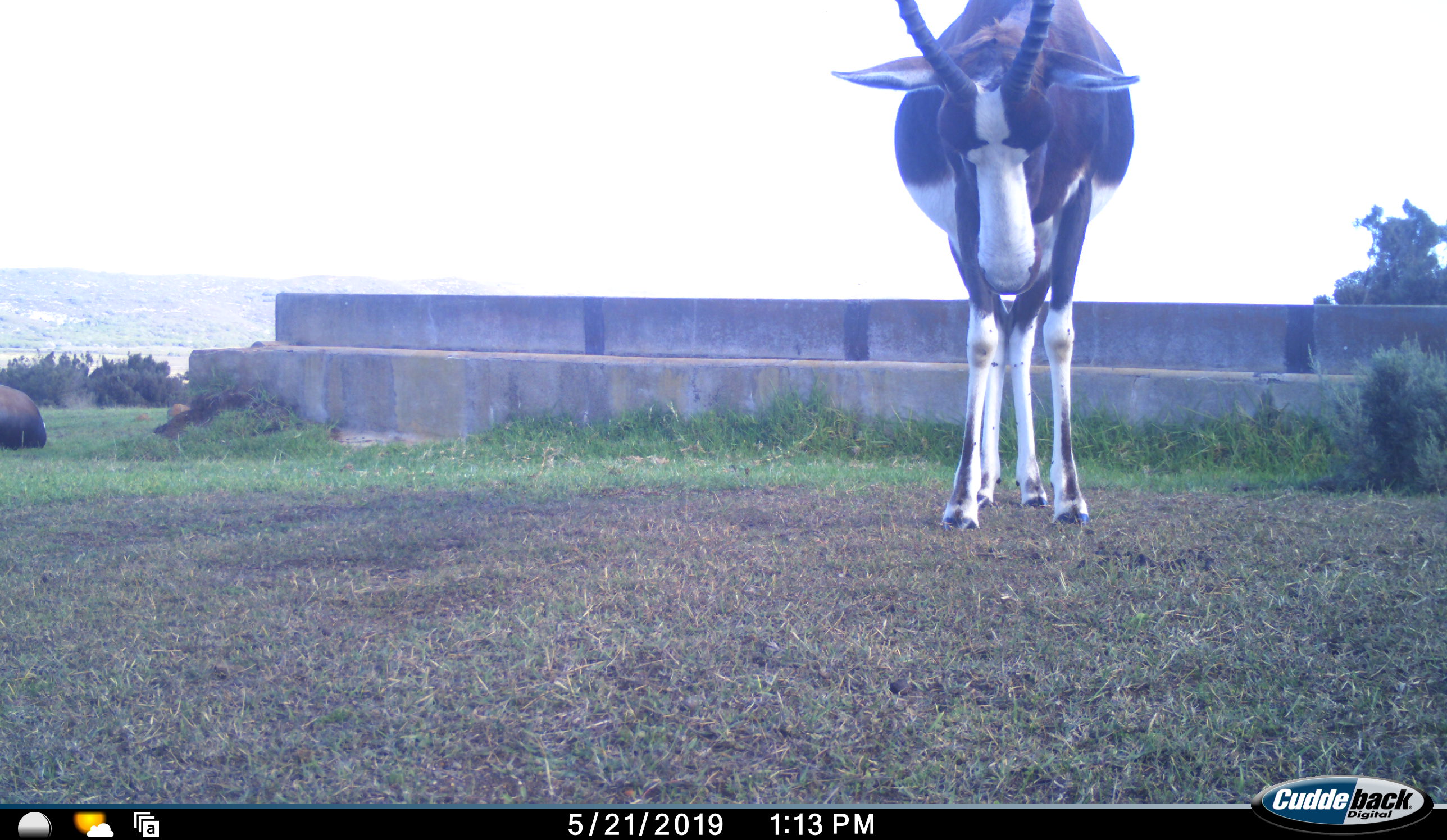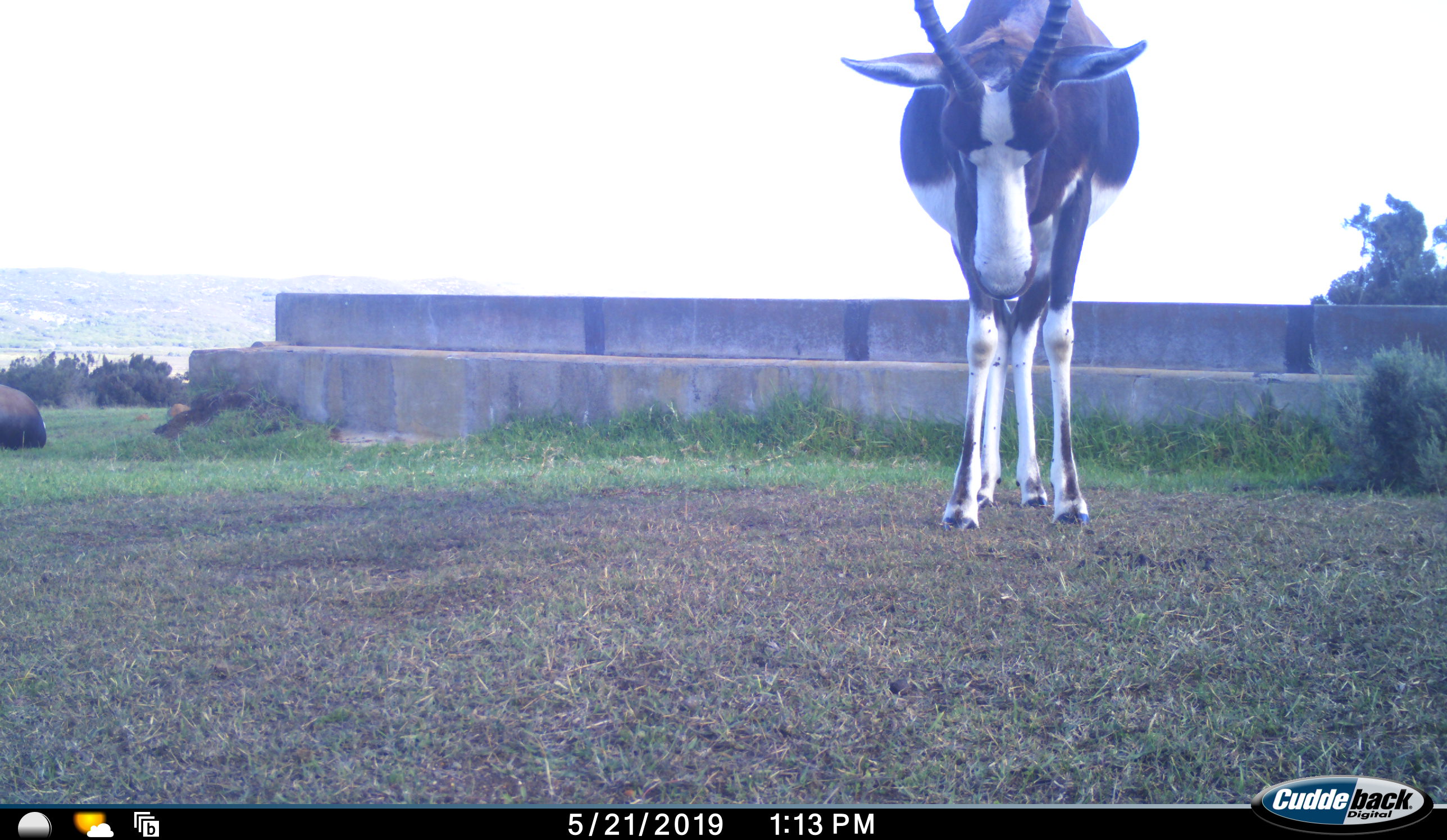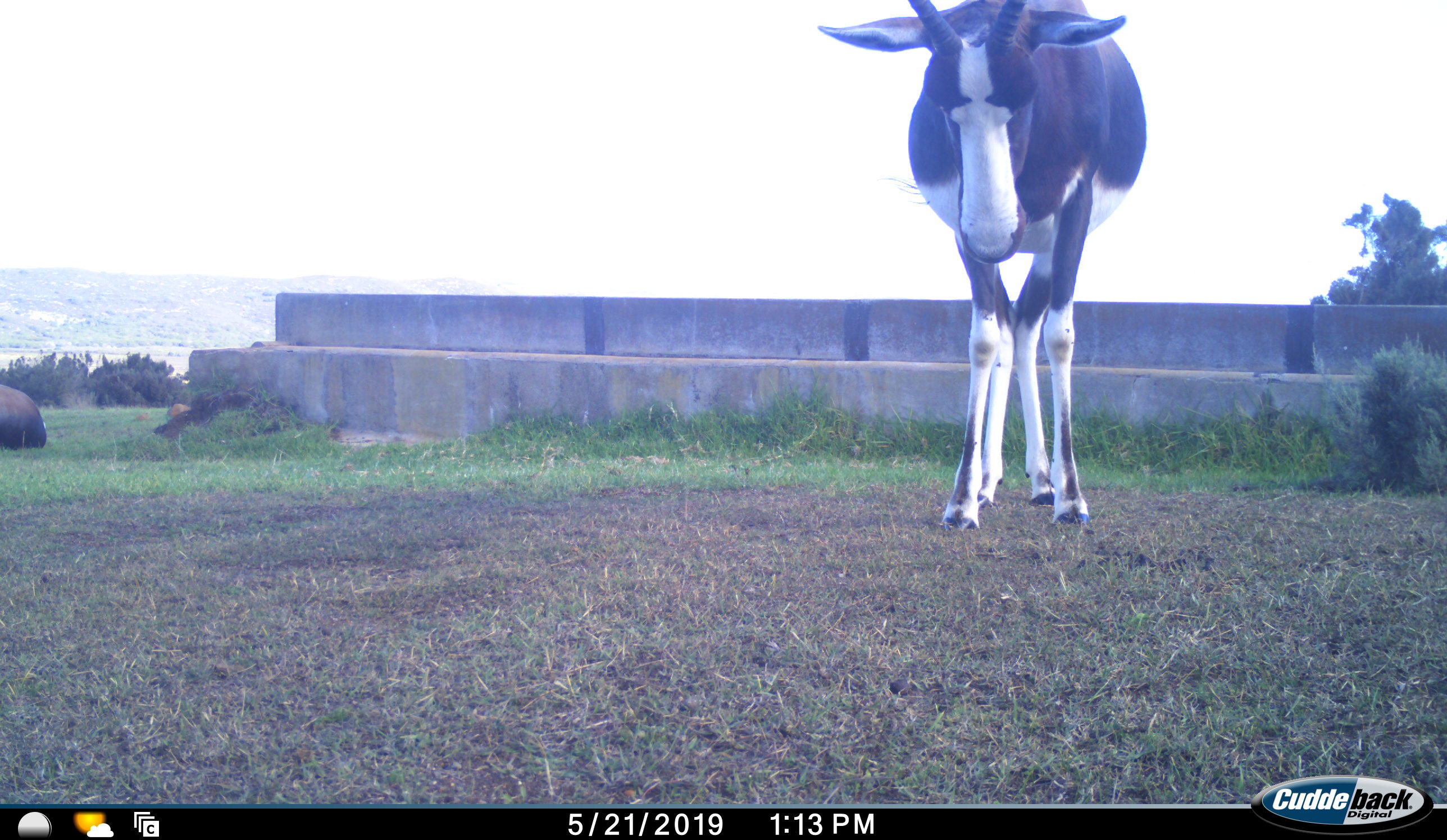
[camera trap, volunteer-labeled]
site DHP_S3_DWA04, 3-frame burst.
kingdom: Animalia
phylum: Chordata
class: Mammalia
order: Artiodactyla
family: Bovidae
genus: Damaliscus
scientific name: Damaliscus pygargus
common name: bontebok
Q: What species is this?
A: Bontebok (Damaliscus pygargus).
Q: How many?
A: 1.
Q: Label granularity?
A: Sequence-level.